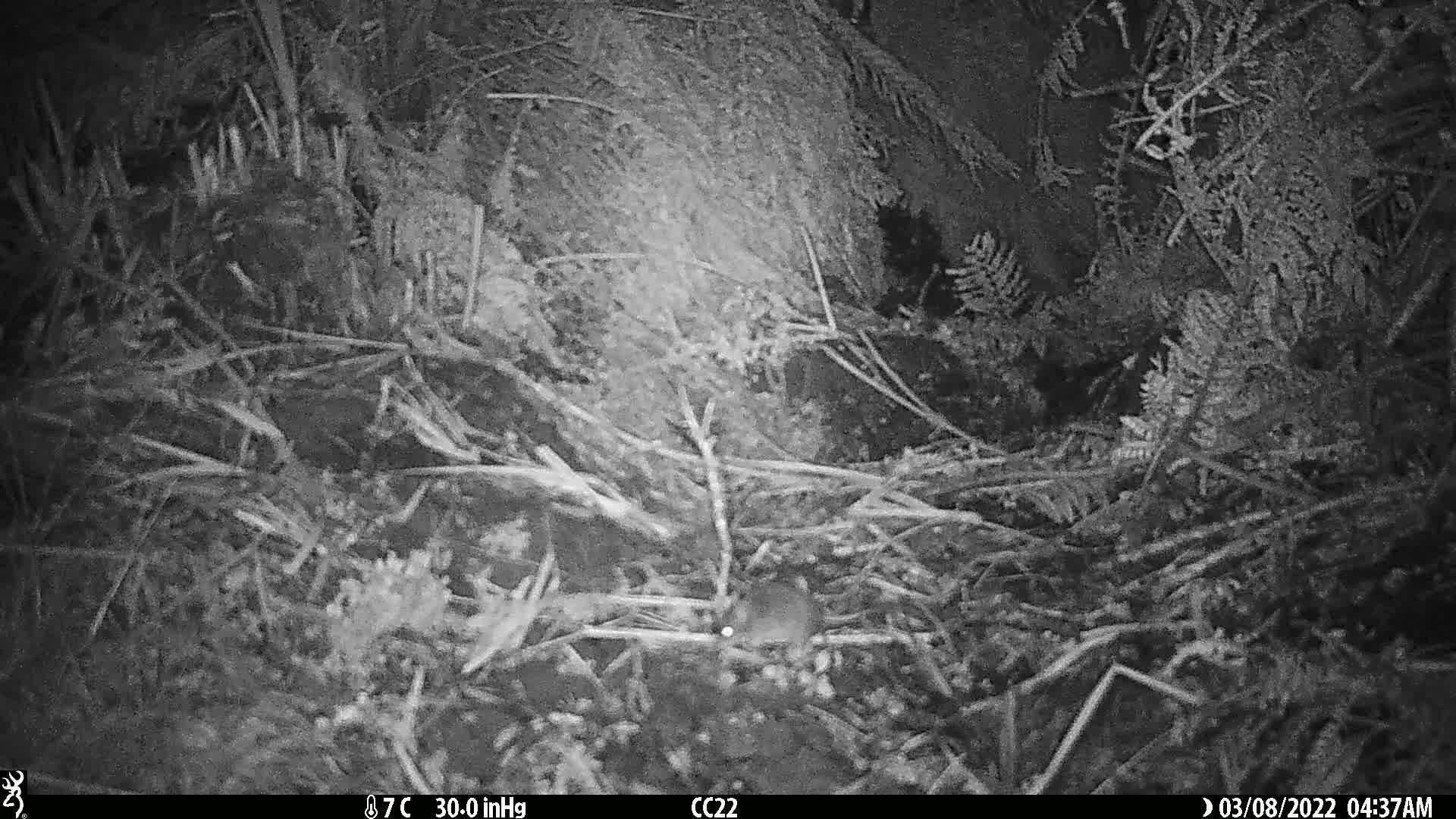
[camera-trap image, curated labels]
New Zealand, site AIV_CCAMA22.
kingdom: Animalia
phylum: Chordata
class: Mammalia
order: Rodentia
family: Muridae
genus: Mus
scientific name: Mus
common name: mouse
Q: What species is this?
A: Mouse (Mus).